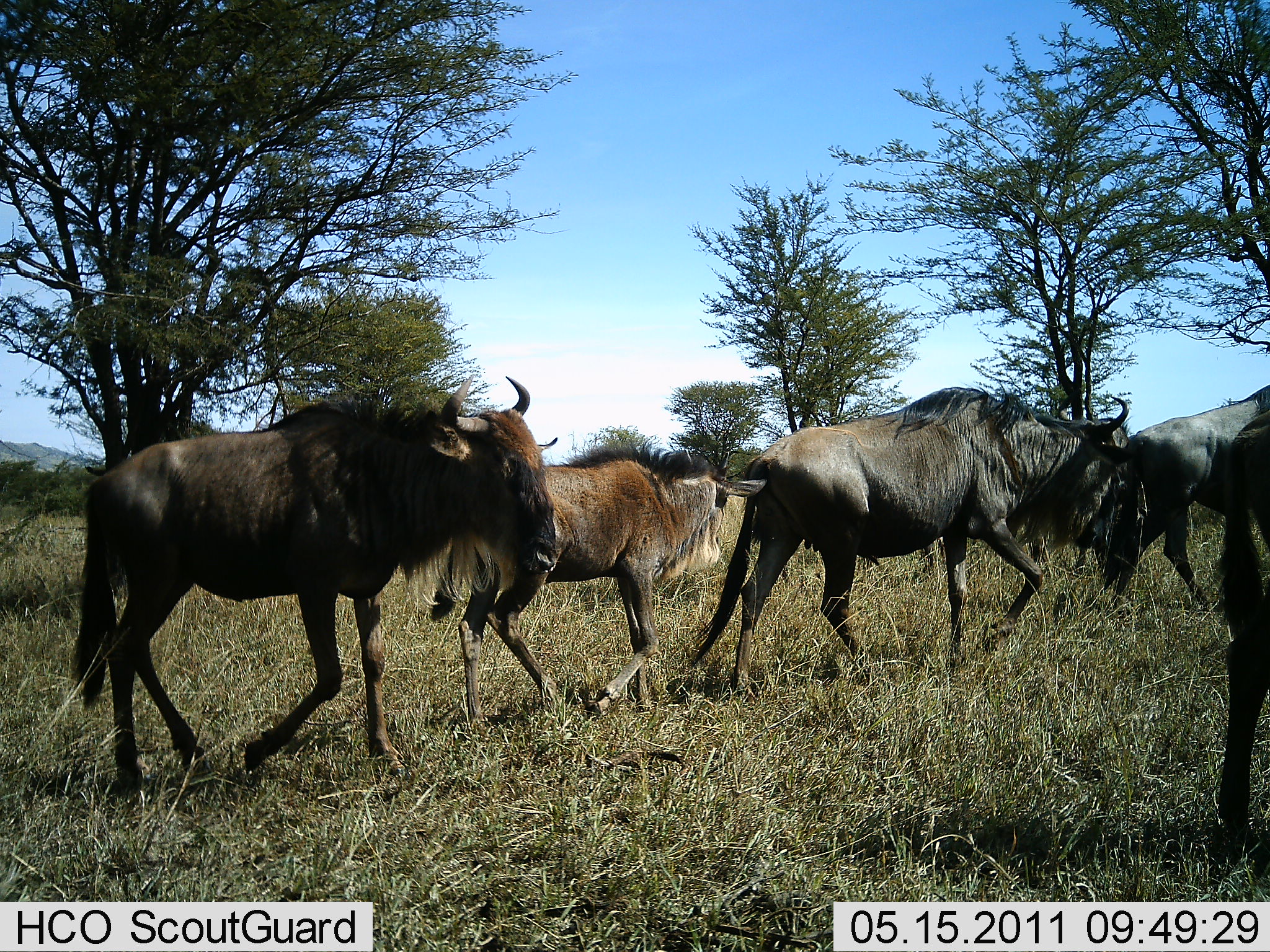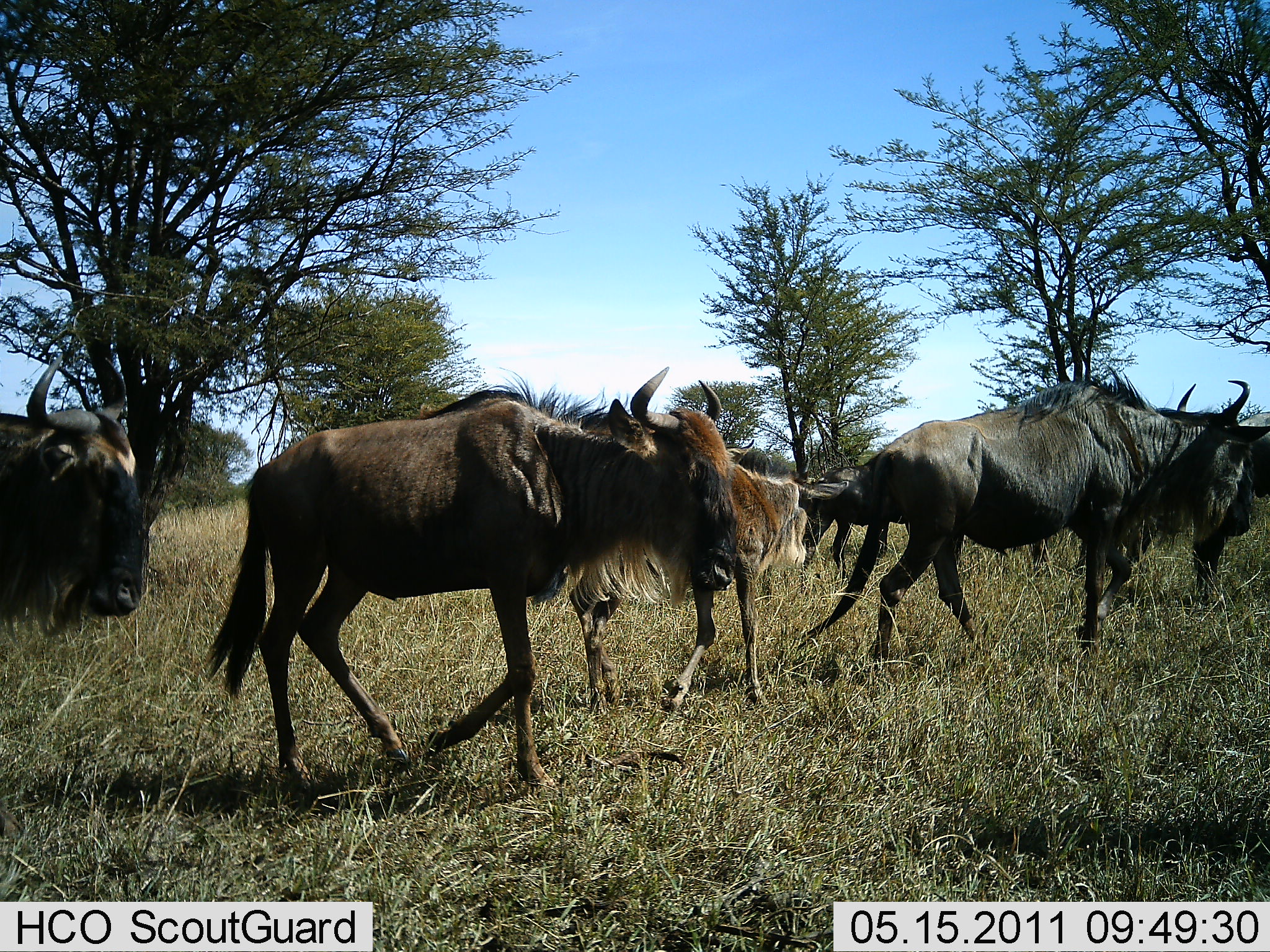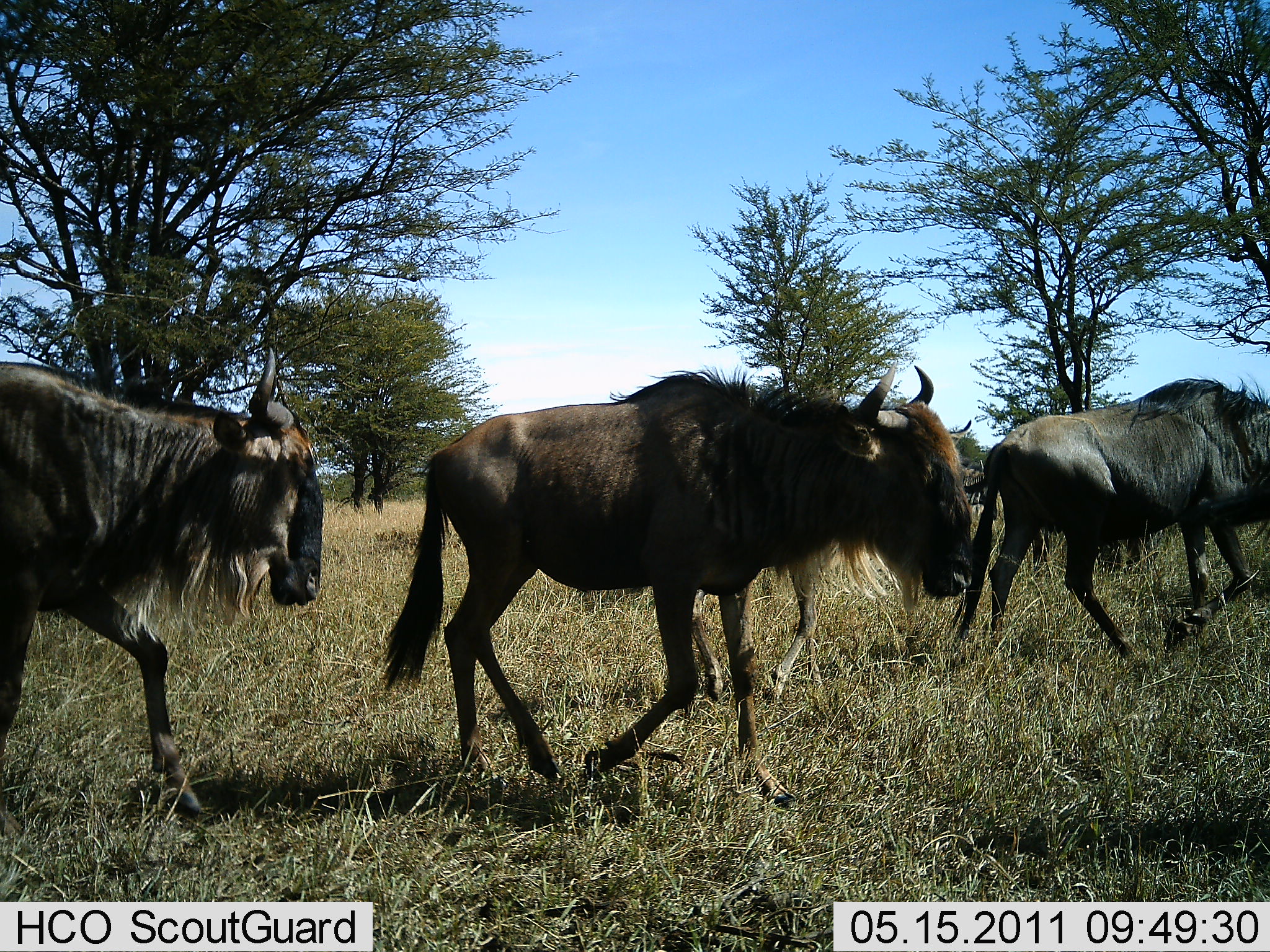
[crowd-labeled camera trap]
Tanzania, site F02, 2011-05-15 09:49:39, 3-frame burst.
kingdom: Animalia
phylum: Chordata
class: Mammalia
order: Artiodactyla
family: Bovidae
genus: Connochaetes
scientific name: Connochaetes taurinus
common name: blue wildebeest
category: wildebeest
Wildebeest (blue wildebeest) (Connochaetes taurinus), count 6. Behavior (volunteer vote fractions): standing 10%, resting 0%, moving 100%, interacting 0%. Young present (vote fraction): 60%. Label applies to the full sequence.